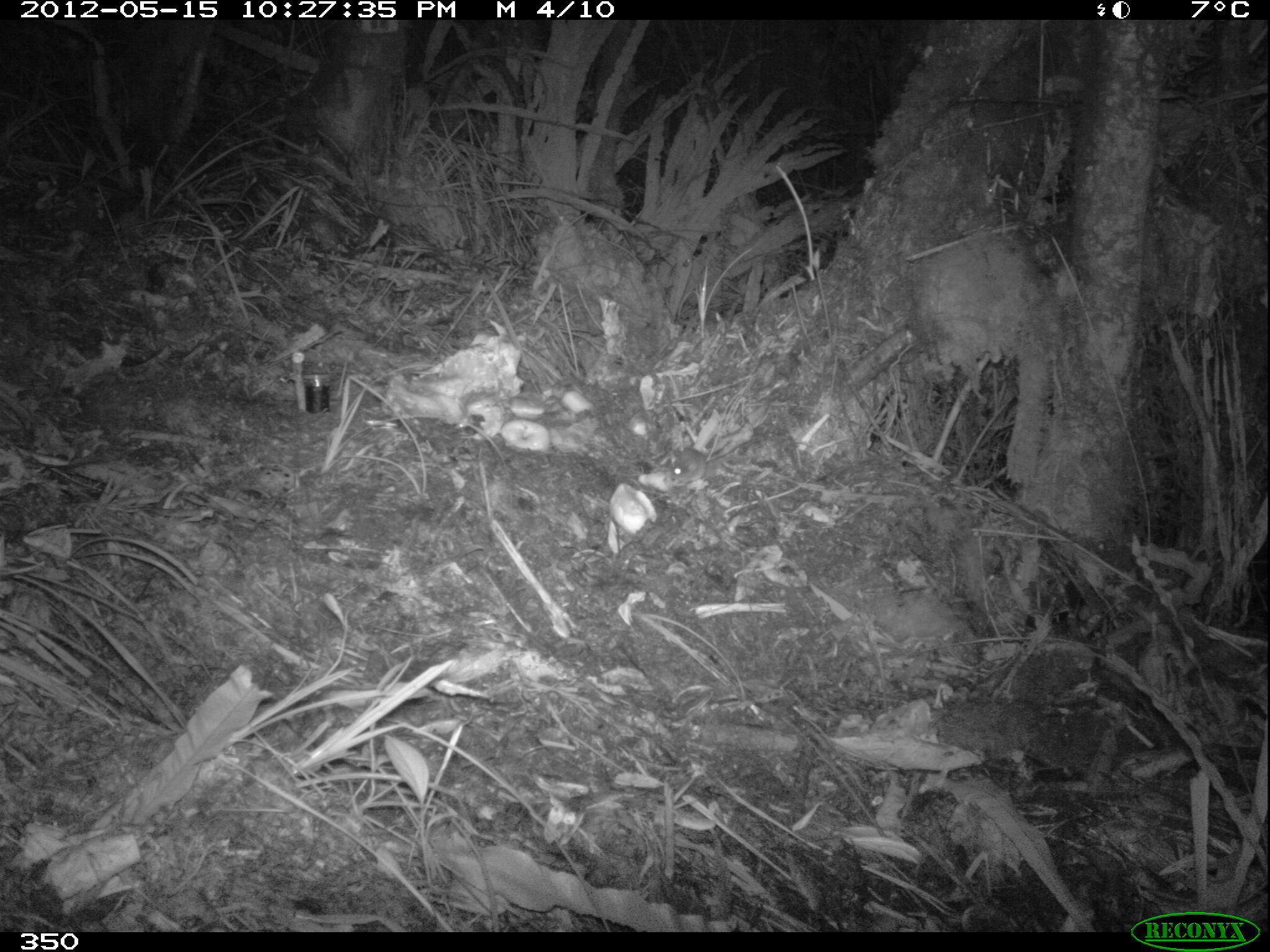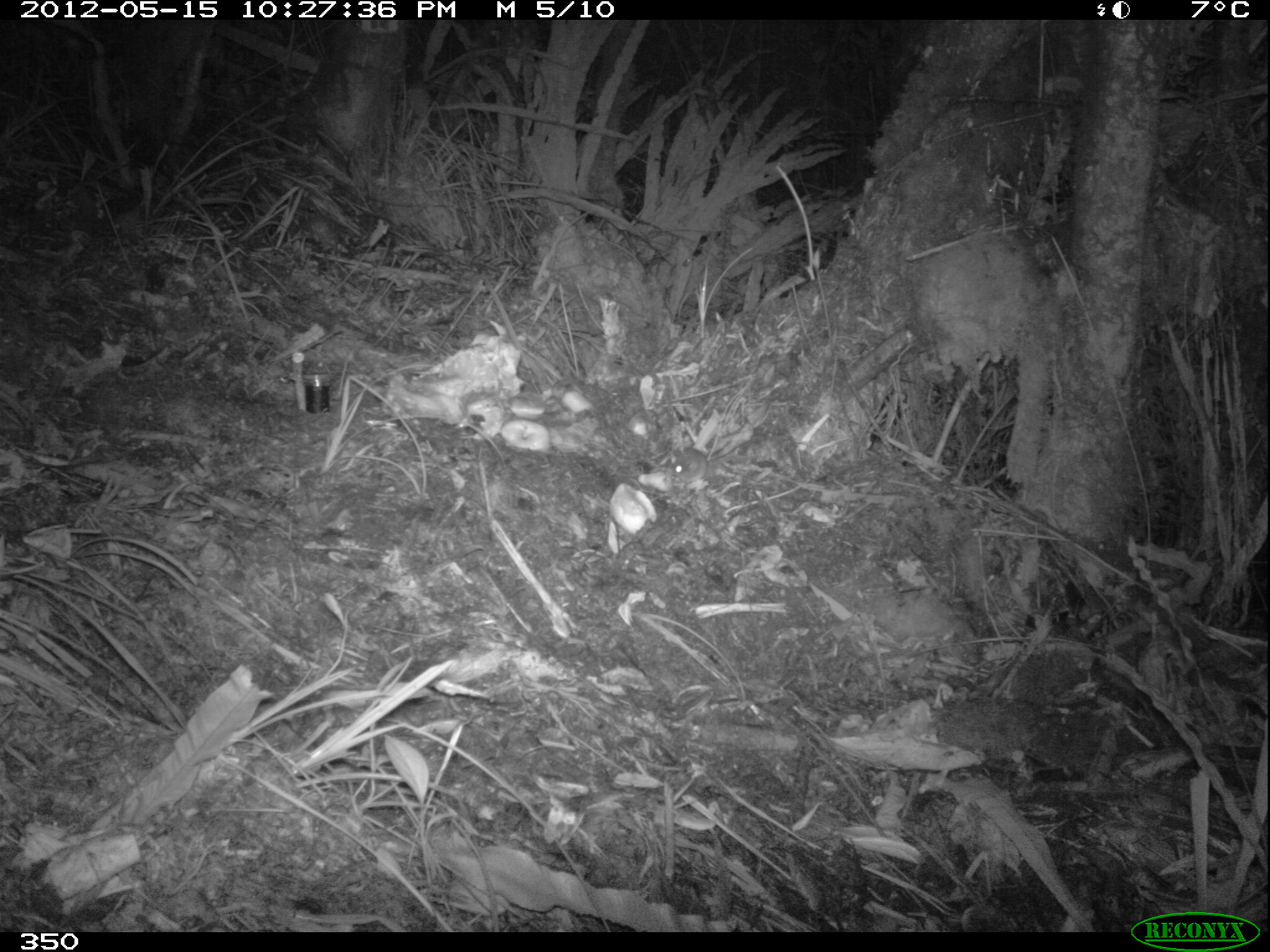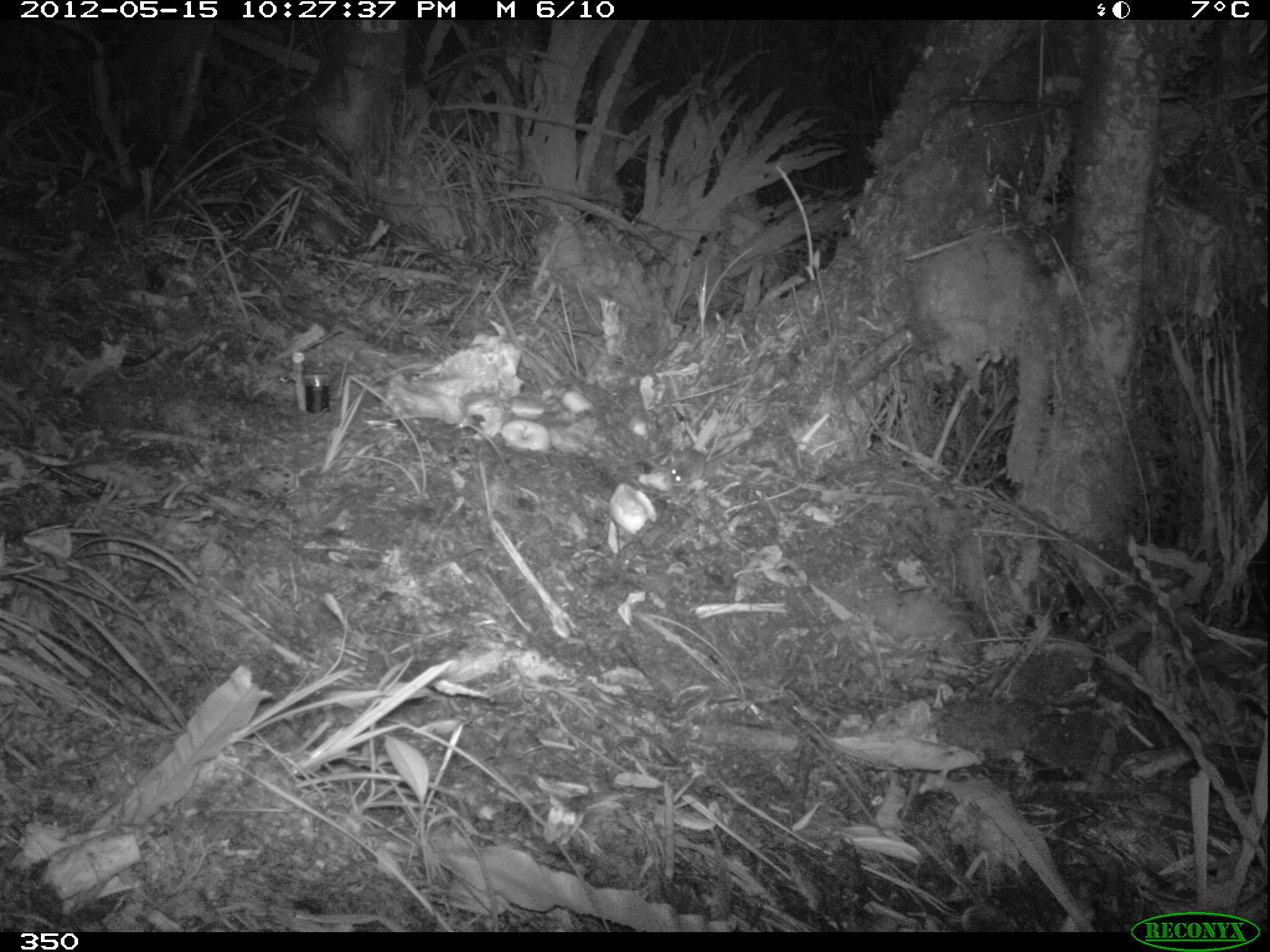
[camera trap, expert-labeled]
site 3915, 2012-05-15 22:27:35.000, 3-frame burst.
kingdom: Animalia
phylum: Chordata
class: Mammalia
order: Rodentia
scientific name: Rodentia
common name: rodents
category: unknown rodent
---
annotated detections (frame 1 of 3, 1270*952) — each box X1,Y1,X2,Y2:
unknown rodent: 667,435,753,484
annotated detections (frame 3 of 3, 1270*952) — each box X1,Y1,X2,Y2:
unknown rodent: 668,441,739,484